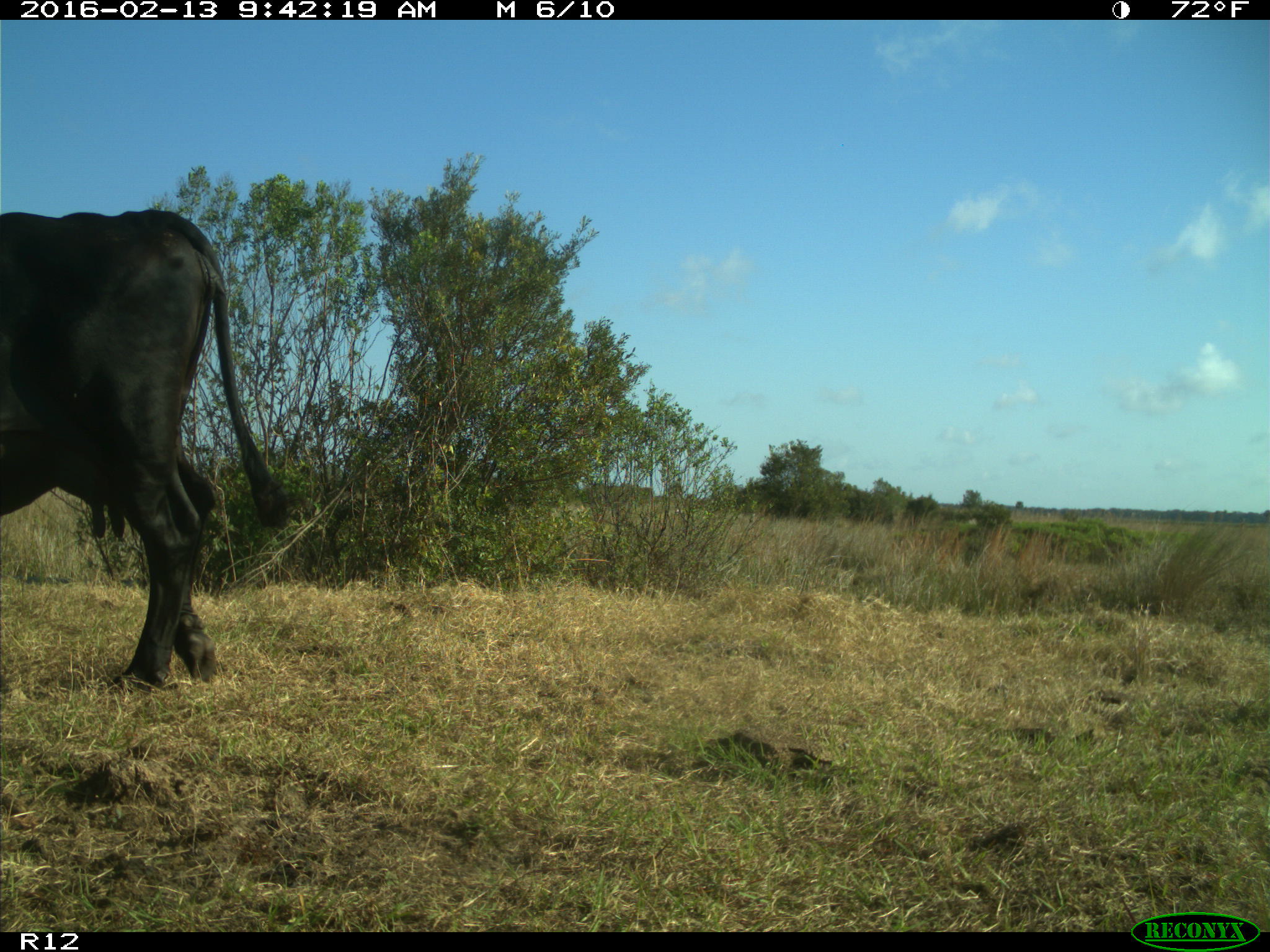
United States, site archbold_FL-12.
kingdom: Animalia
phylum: Chordata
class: Mammalia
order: Artiodactyla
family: Bovidae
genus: Bos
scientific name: Bos taurus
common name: domestic cow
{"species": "Bos taurus (domestic cow)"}